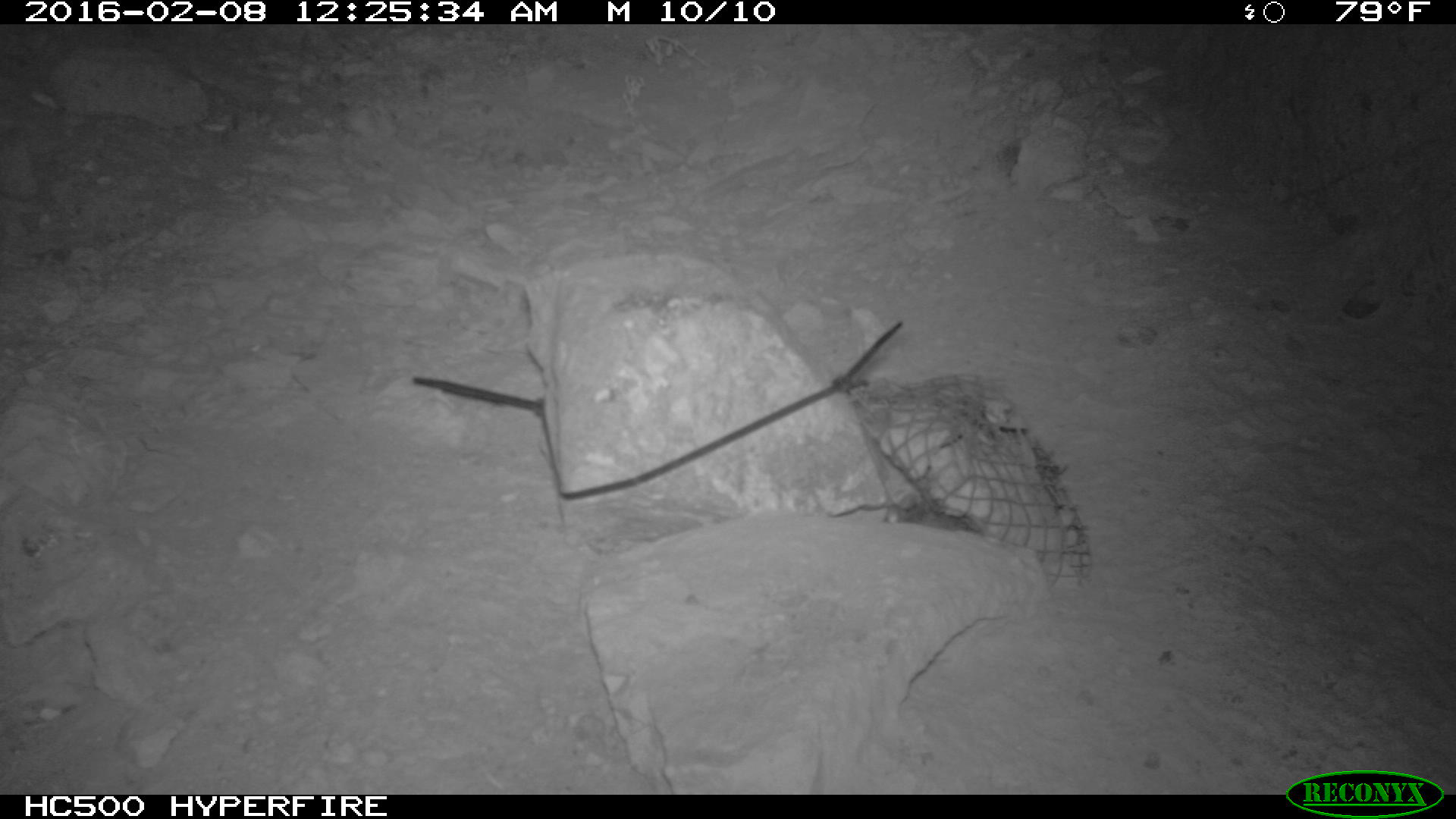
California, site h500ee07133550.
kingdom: Animalia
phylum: Chordata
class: Mammalia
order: Rodentia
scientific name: Rodentia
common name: rodent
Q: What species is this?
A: Rodent (Rodentia).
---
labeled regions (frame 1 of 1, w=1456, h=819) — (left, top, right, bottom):
rodent: (881, 492, 982, 535)